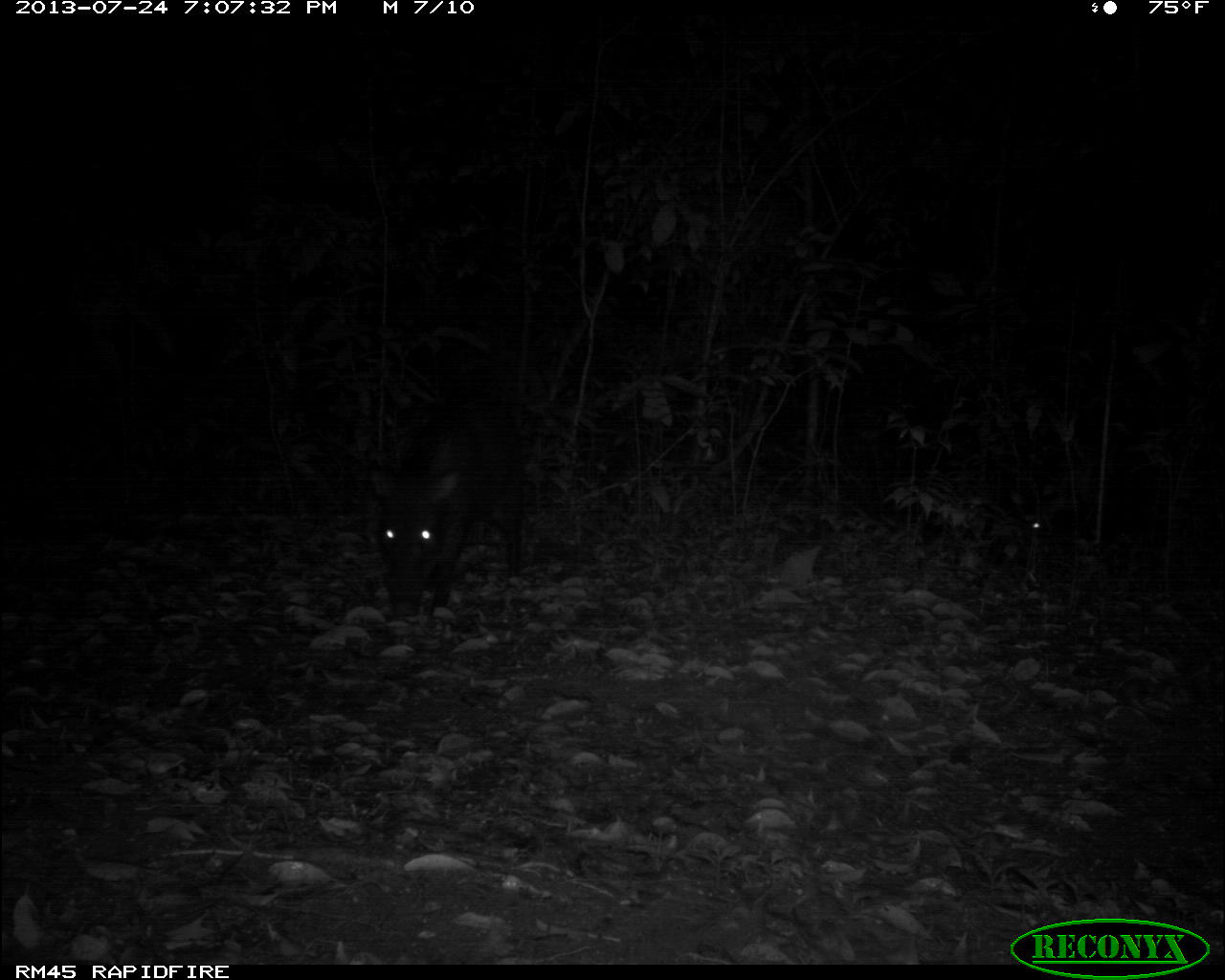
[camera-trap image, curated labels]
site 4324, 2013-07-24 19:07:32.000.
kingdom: Animalia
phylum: Chordata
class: Mammalia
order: Artiodactyla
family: Tayassuidae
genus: Tayassu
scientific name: Tayassu pecari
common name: white-lipped peccary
Tayassu pecari (white-lipped peccary), count 2.